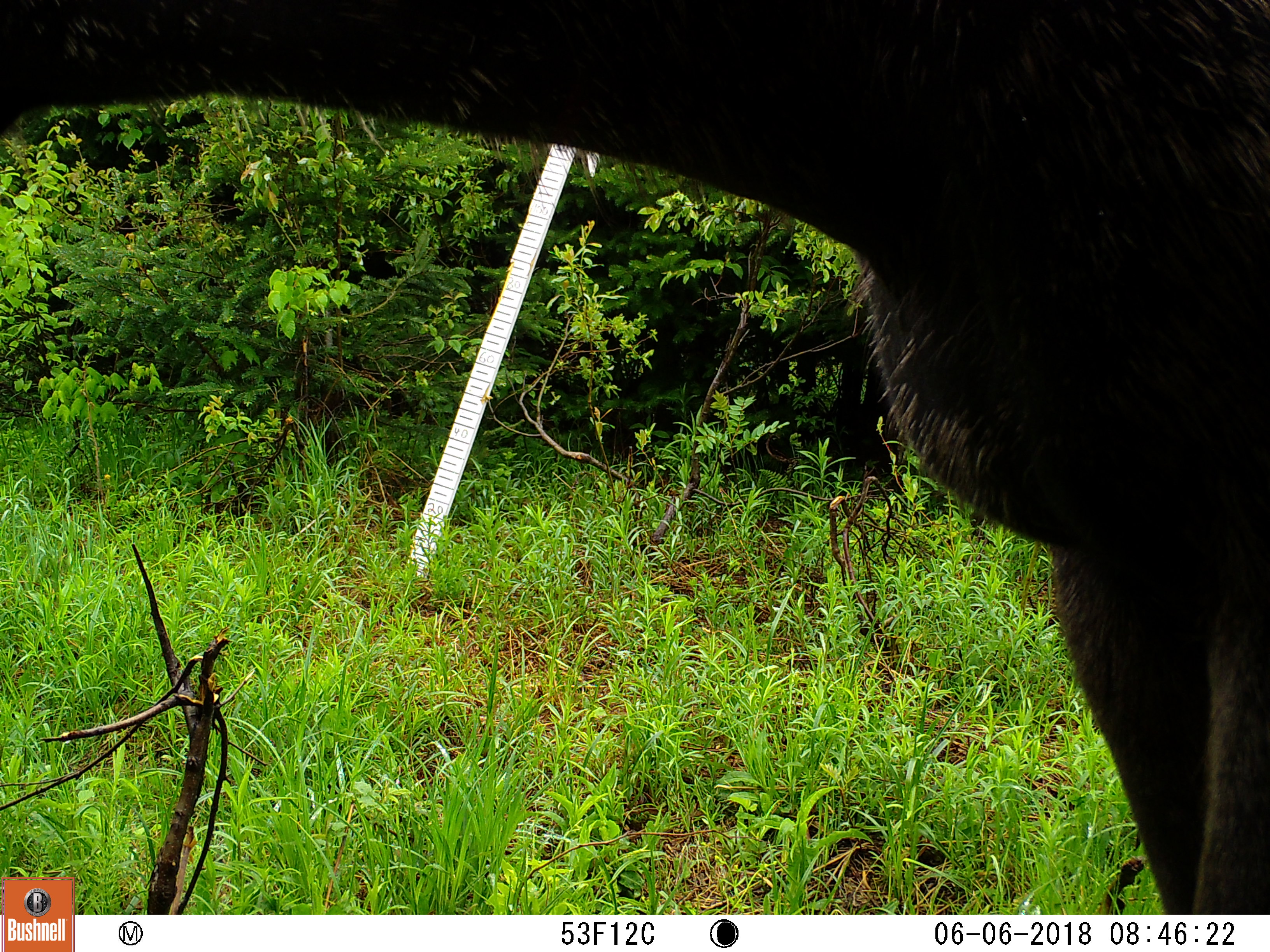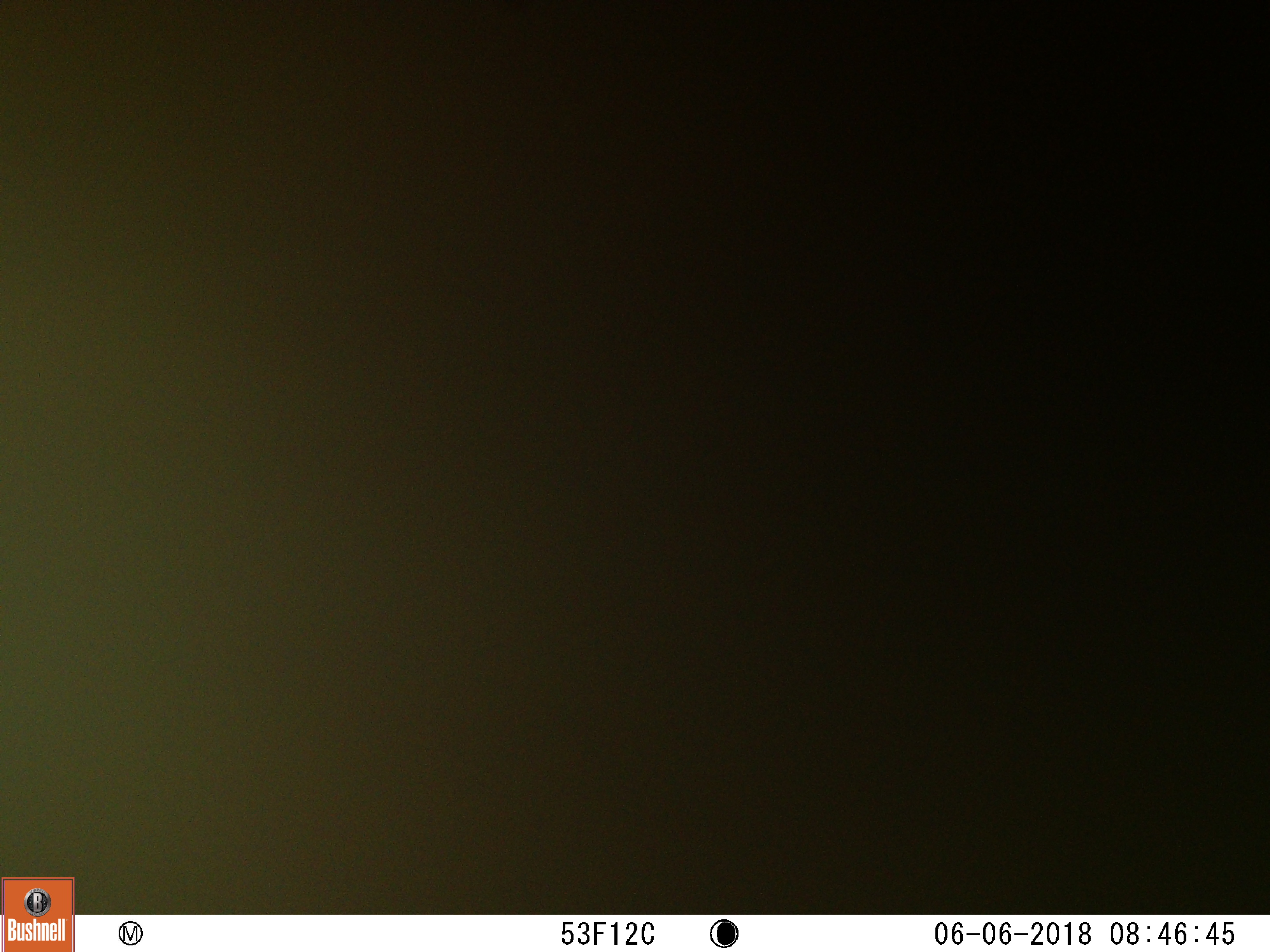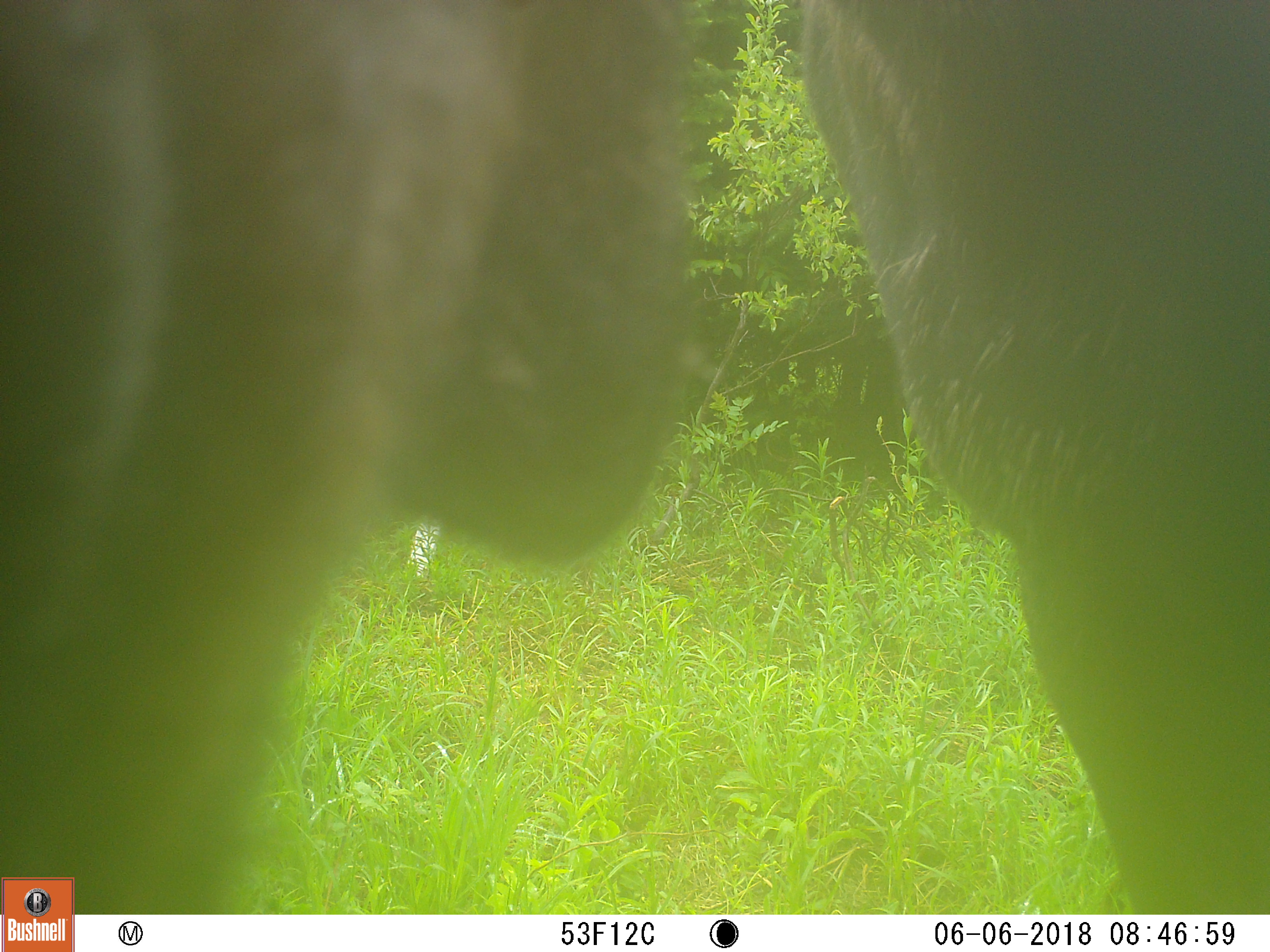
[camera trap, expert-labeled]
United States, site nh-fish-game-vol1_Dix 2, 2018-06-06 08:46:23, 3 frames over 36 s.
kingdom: Animalia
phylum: Chordata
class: Mammalia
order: Artiodactyla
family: Cervidae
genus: Alces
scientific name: Alces alces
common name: moose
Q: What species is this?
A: Moose (Alces alces).